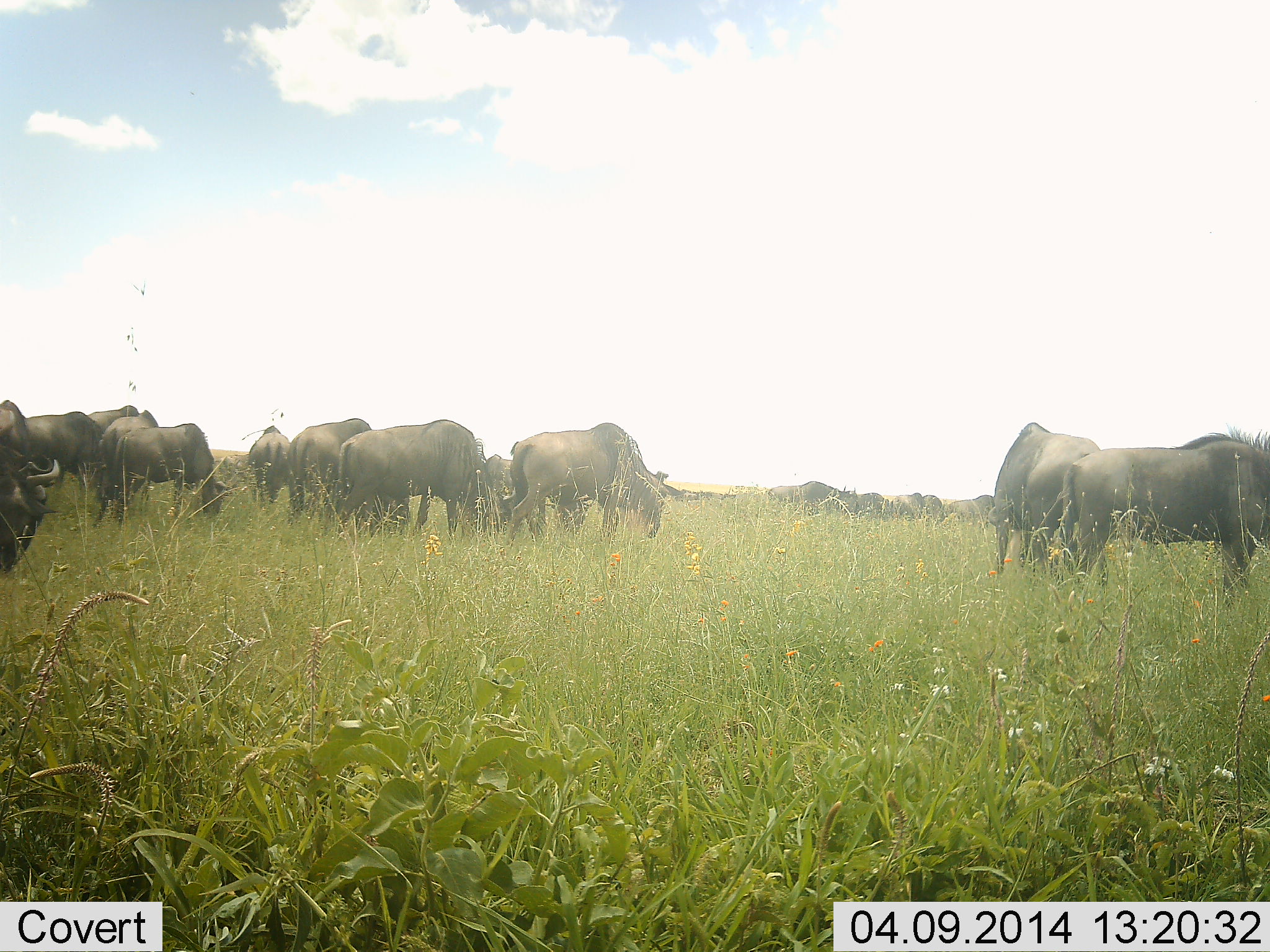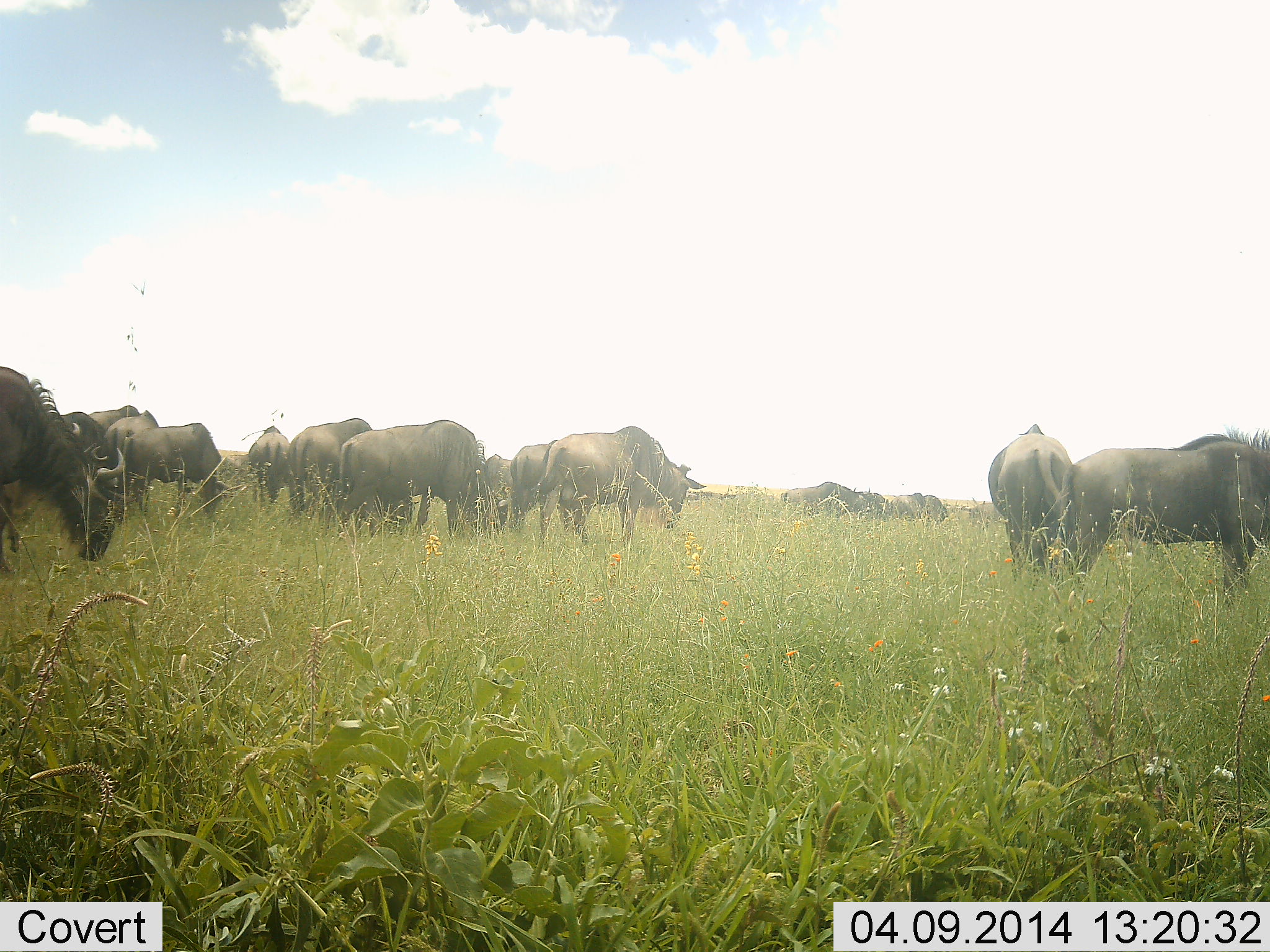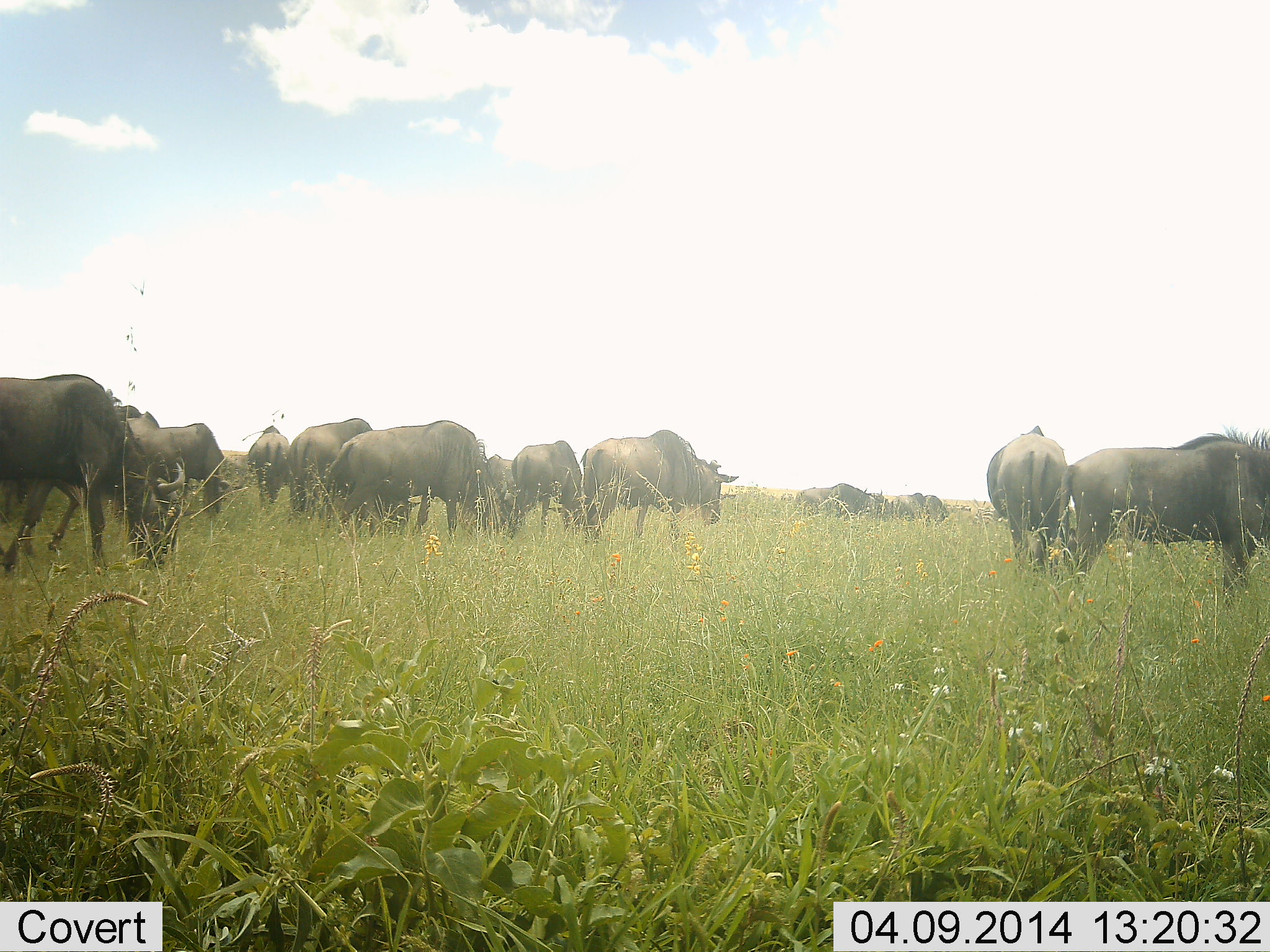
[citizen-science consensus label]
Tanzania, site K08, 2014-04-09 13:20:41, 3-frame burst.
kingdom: Animalia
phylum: Chordata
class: Mammalia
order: Artiodactyla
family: Bovidae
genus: Connochaetes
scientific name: Connochaetes taurinus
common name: blue wildebeest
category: wildebeest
Wildebeest (blue wildebeest) (Connochaetes taurinus), count 11-50. Behavior (volunteer vote fractions): standing 61%, resting 11%, moving 53%, interacting 6%. Young present (vote fraction): 3%. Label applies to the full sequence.